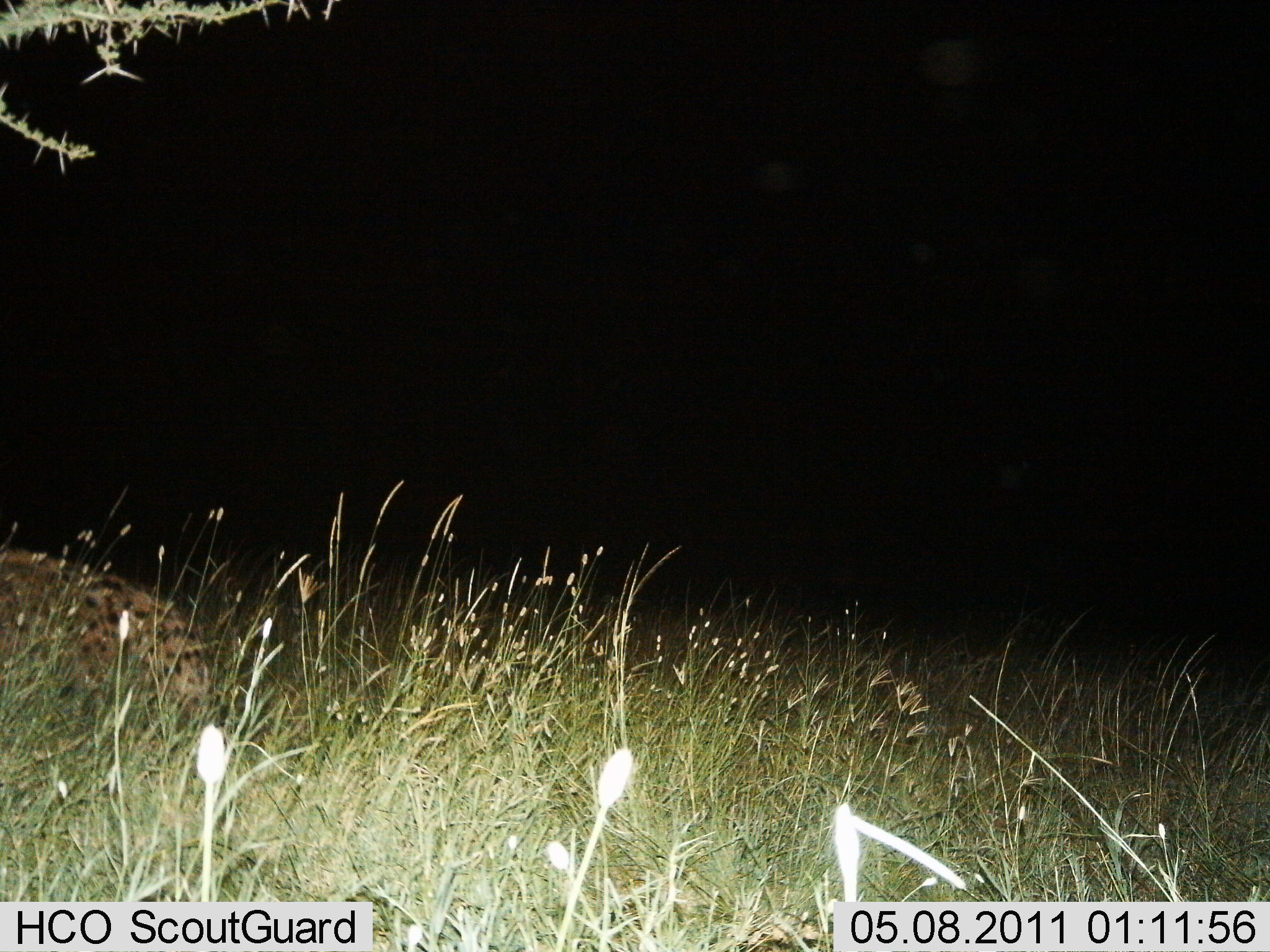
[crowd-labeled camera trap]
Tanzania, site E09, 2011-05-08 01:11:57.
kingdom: Animalia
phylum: Chordata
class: Mammalia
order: Carnivora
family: Hyaenidae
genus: Crocuta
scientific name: Crocuta crocuta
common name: spotted hyena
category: hyenaspotted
Hyenaspotted (spotted hyena) (Crocuta crocuta), count 1. Behavior (volunteer vote fractions): standing 44%, resting 33%, moving 22%, interacting 0%. Young present (vote fraction): 0%. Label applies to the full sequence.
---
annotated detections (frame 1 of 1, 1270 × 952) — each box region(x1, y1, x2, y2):
animal: region(1, 537, 214, 792)